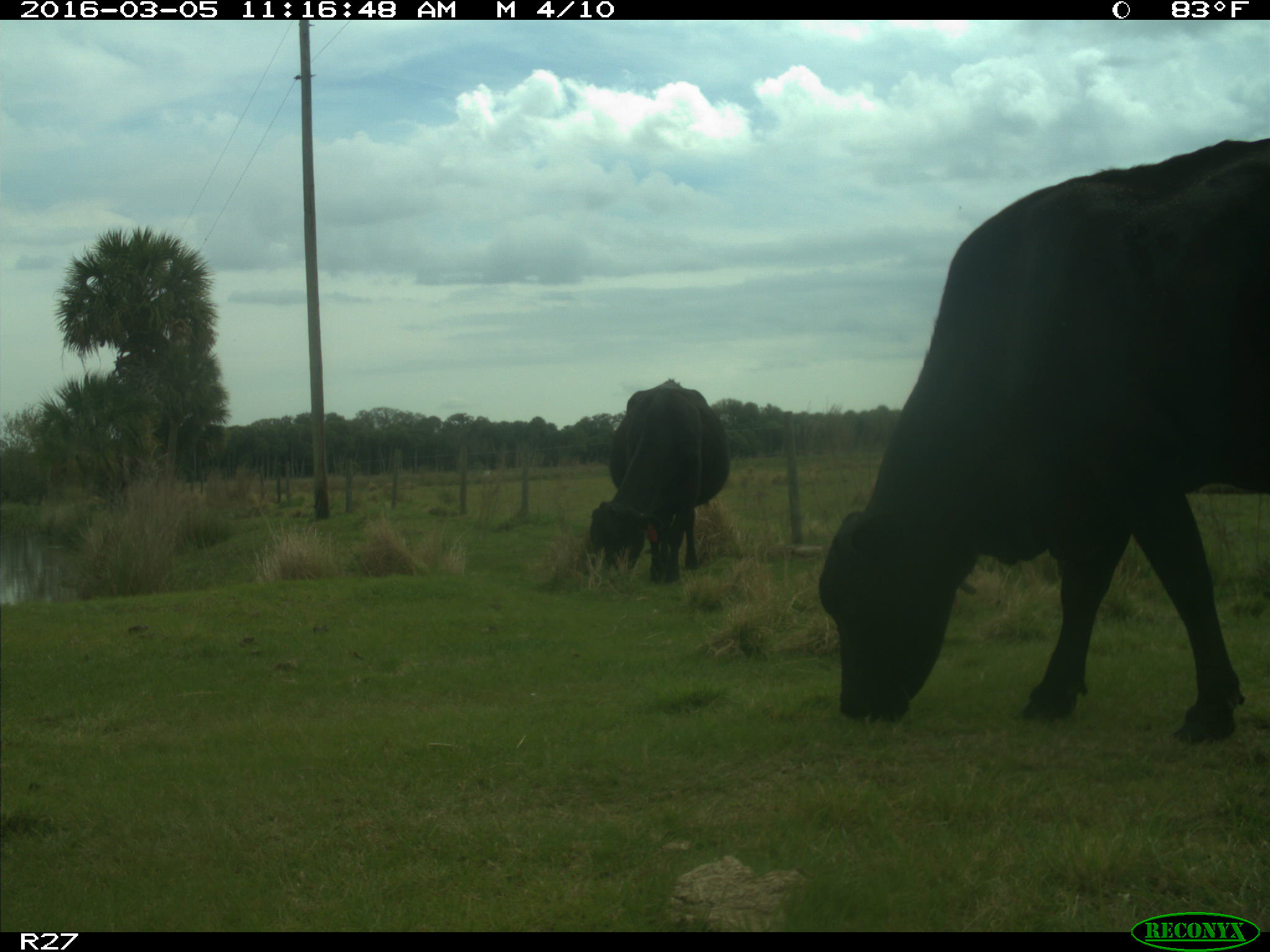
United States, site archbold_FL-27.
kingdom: Animalia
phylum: Chordata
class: Mammalia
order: Artiodactyla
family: Bovidae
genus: Bos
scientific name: Bos taurus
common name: domestic cow